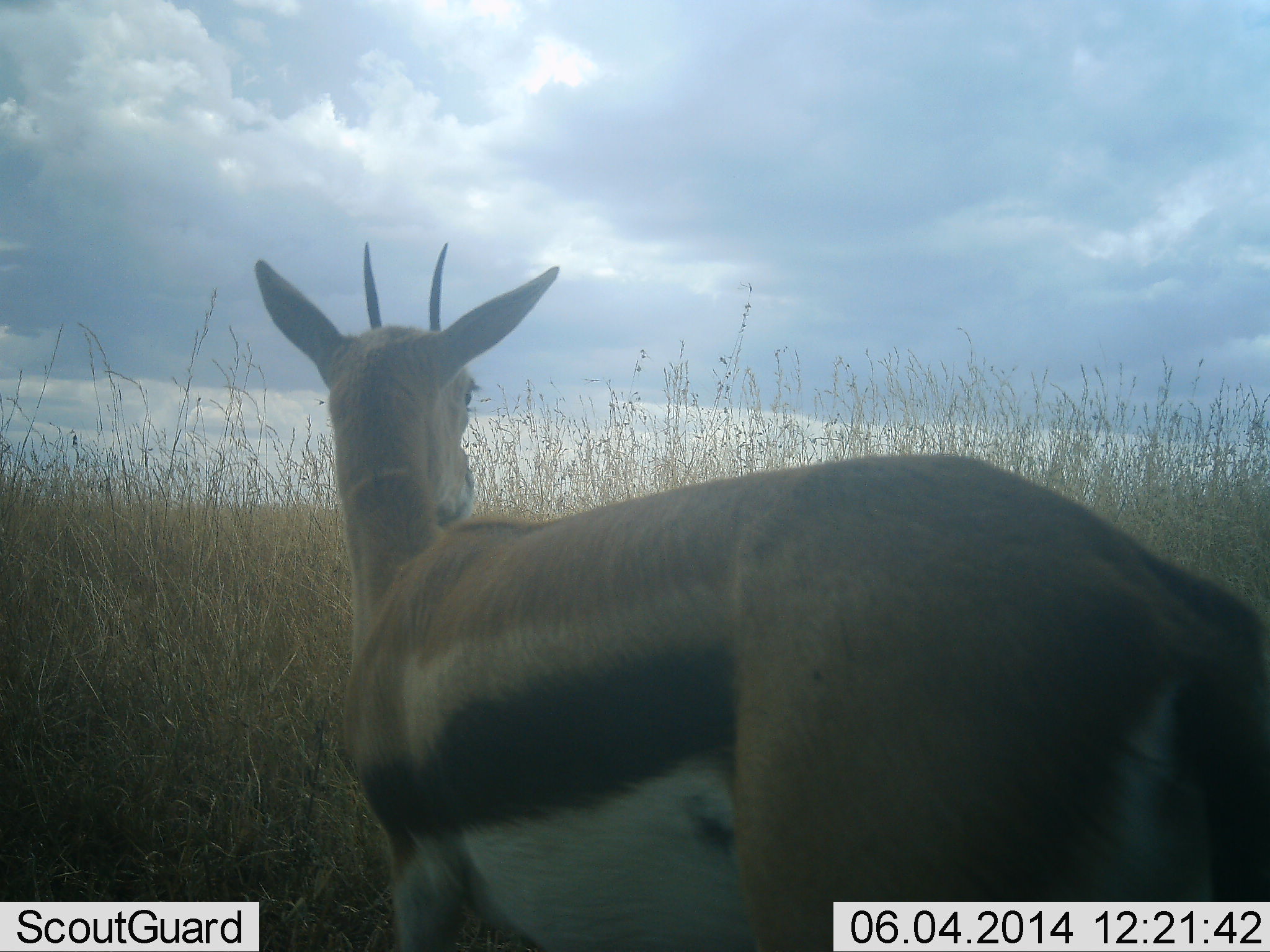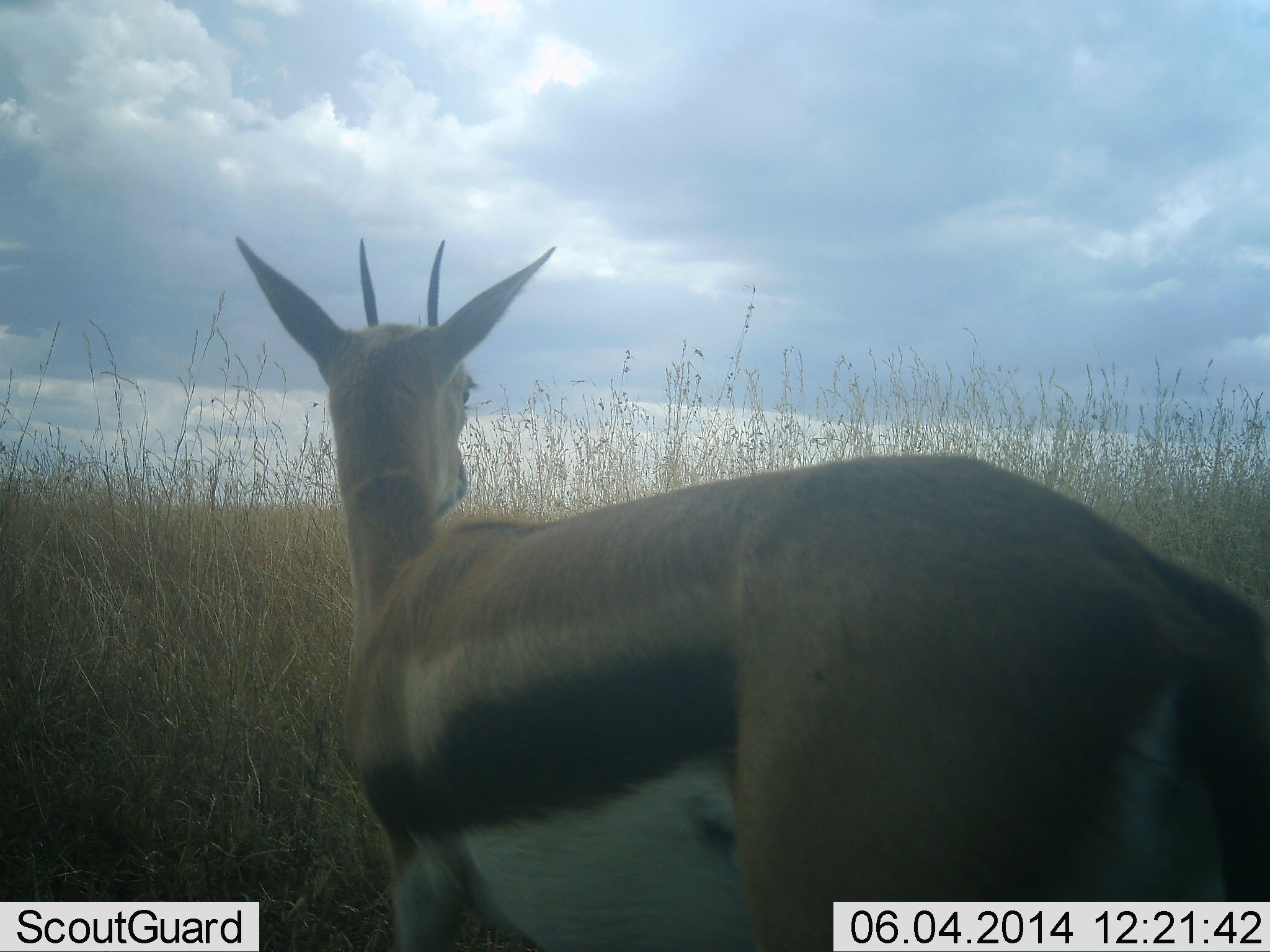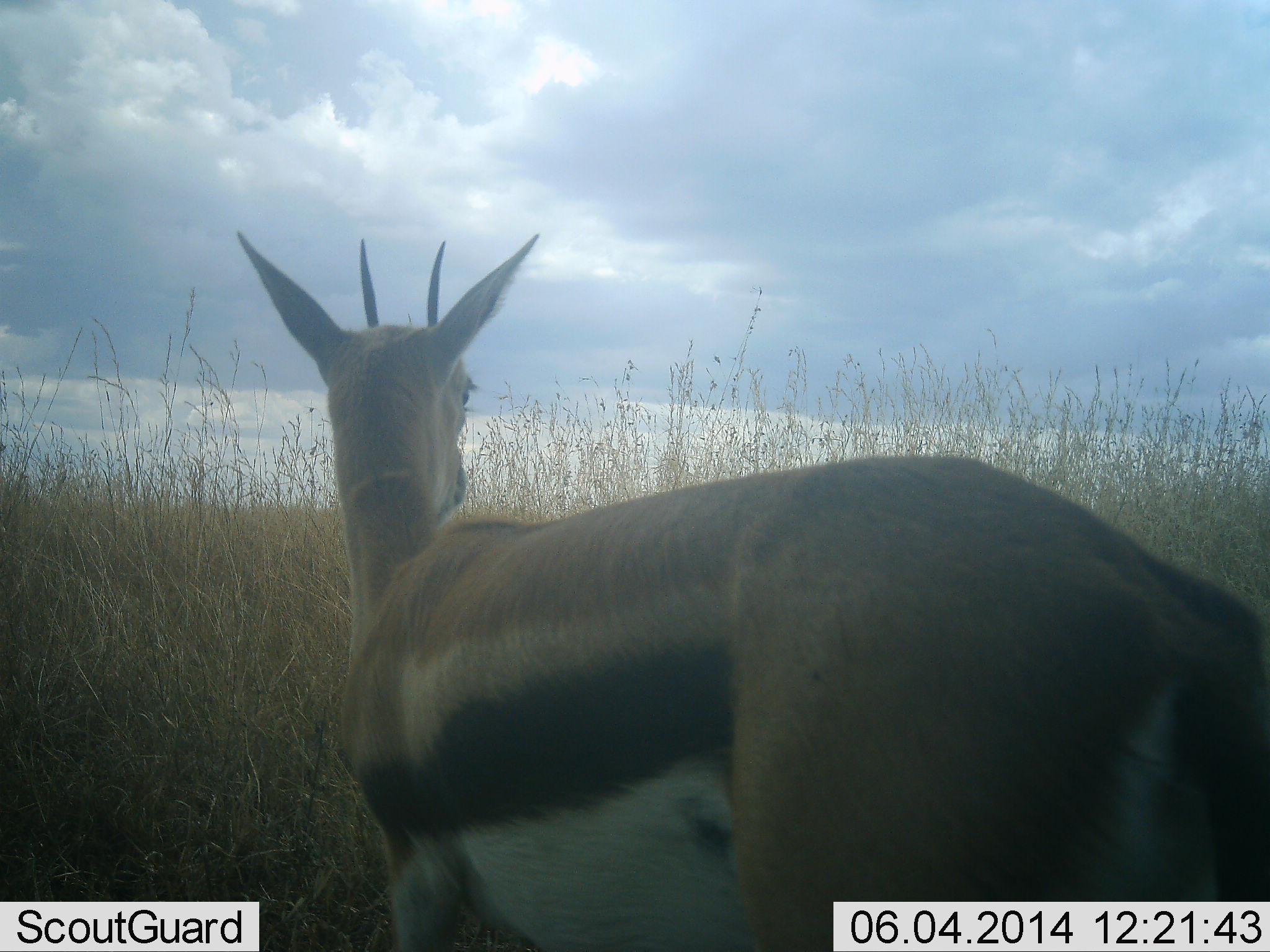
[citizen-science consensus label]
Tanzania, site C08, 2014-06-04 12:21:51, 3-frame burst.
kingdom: Animalia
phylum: Chordata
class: Mammalia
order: Artiodactyla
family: Bovidae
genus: Eudorcas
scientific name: Eudorcas thomsonii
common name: thomson's gazelle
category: gazellethomsons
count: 1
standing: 100%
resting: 0%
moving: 0%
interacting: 0%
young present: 0%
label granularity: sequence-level